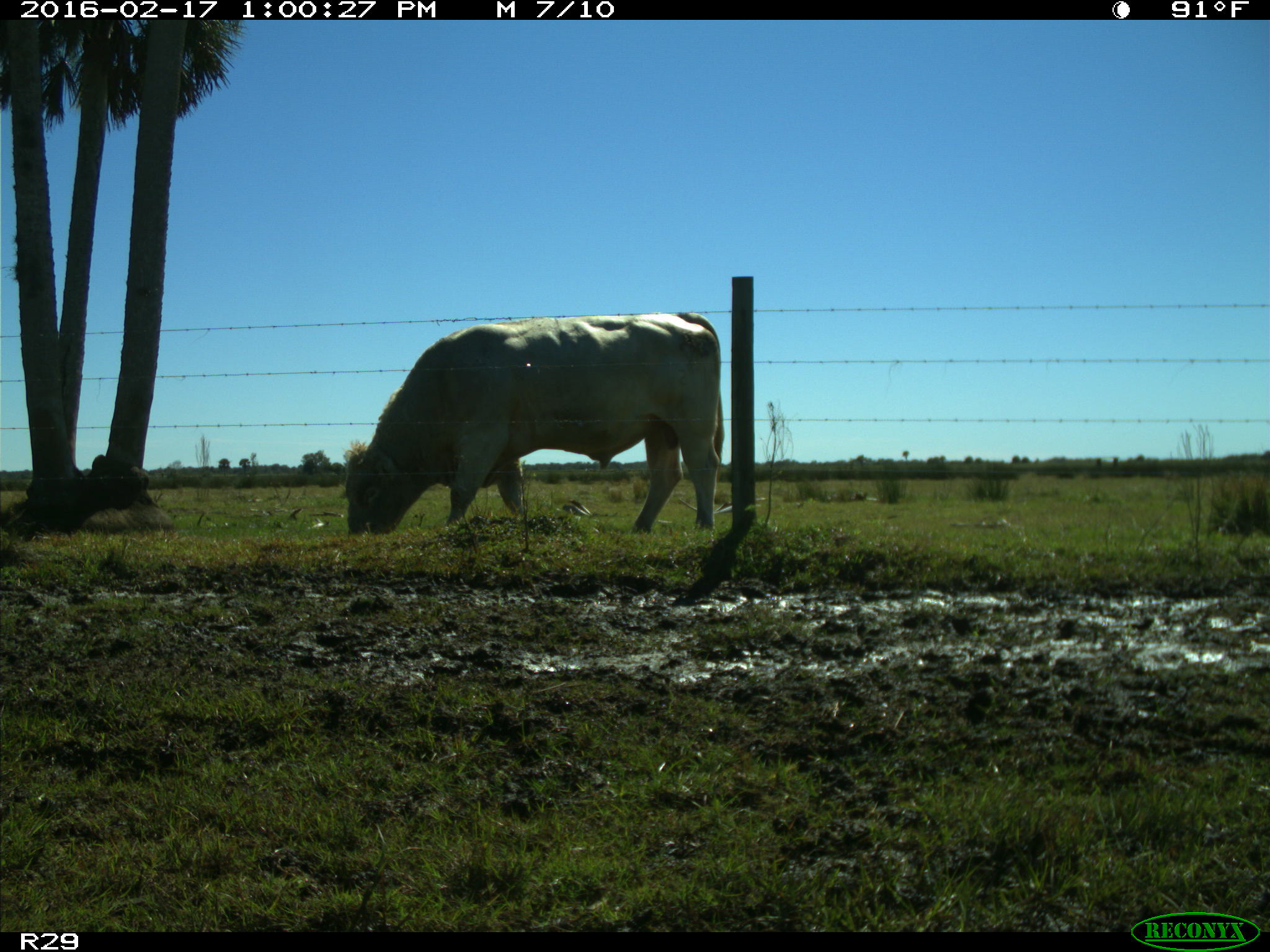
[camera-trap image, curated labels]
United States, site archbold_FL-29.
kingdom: Animalia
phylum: Chordata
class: Mammalia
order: Artiodactyla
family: Bovidae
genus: Bos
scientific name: Bos taurus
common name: domestic cow